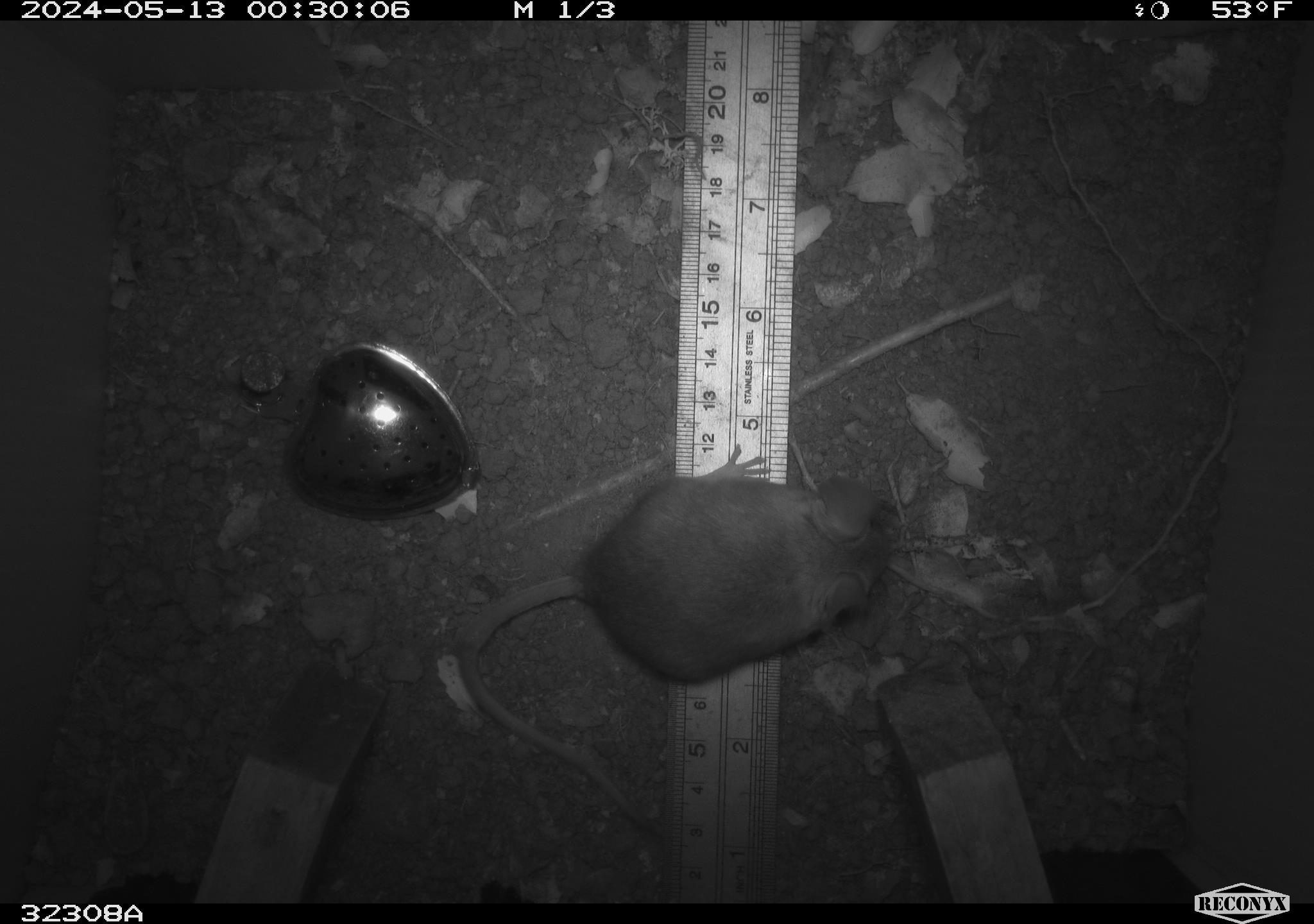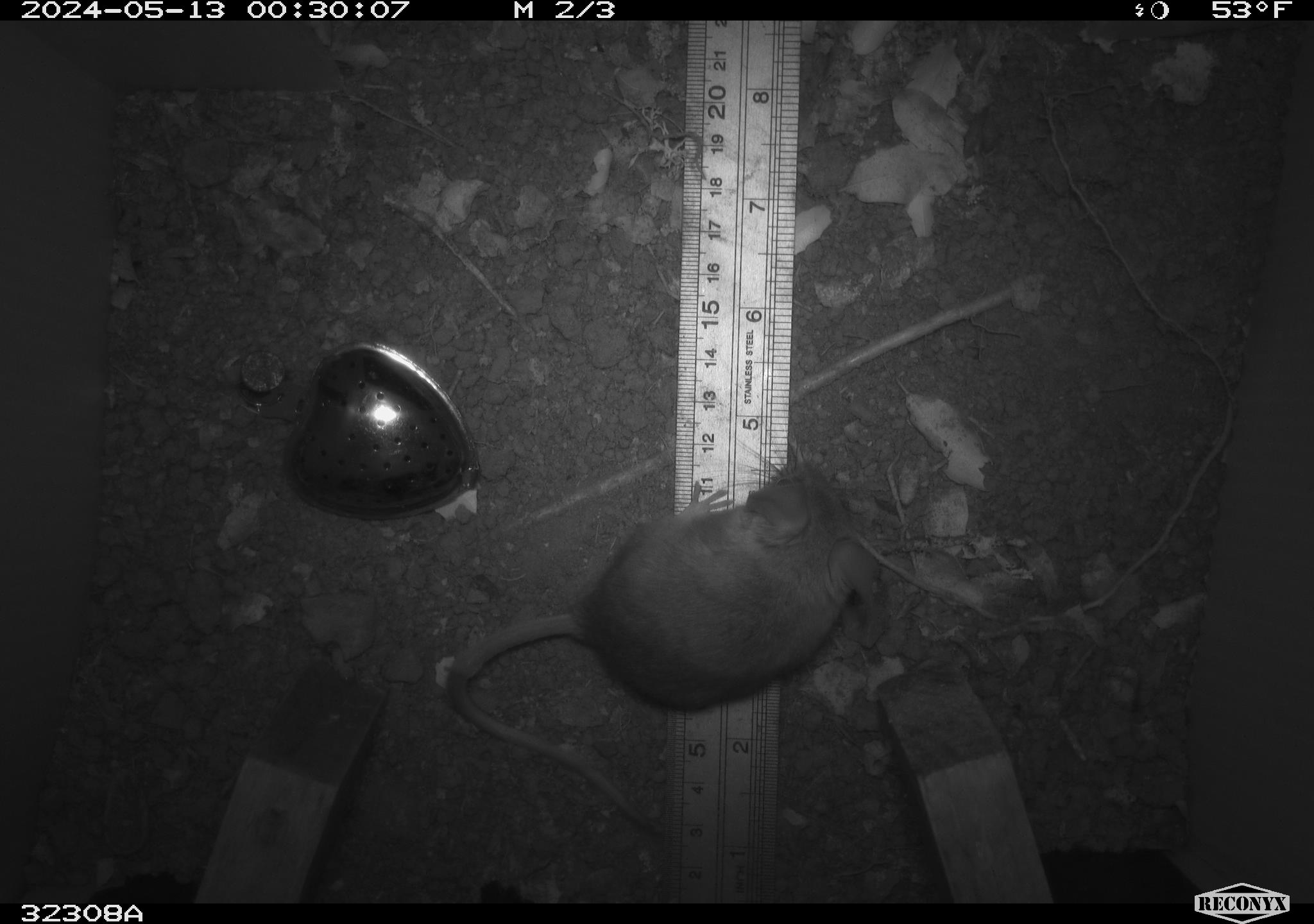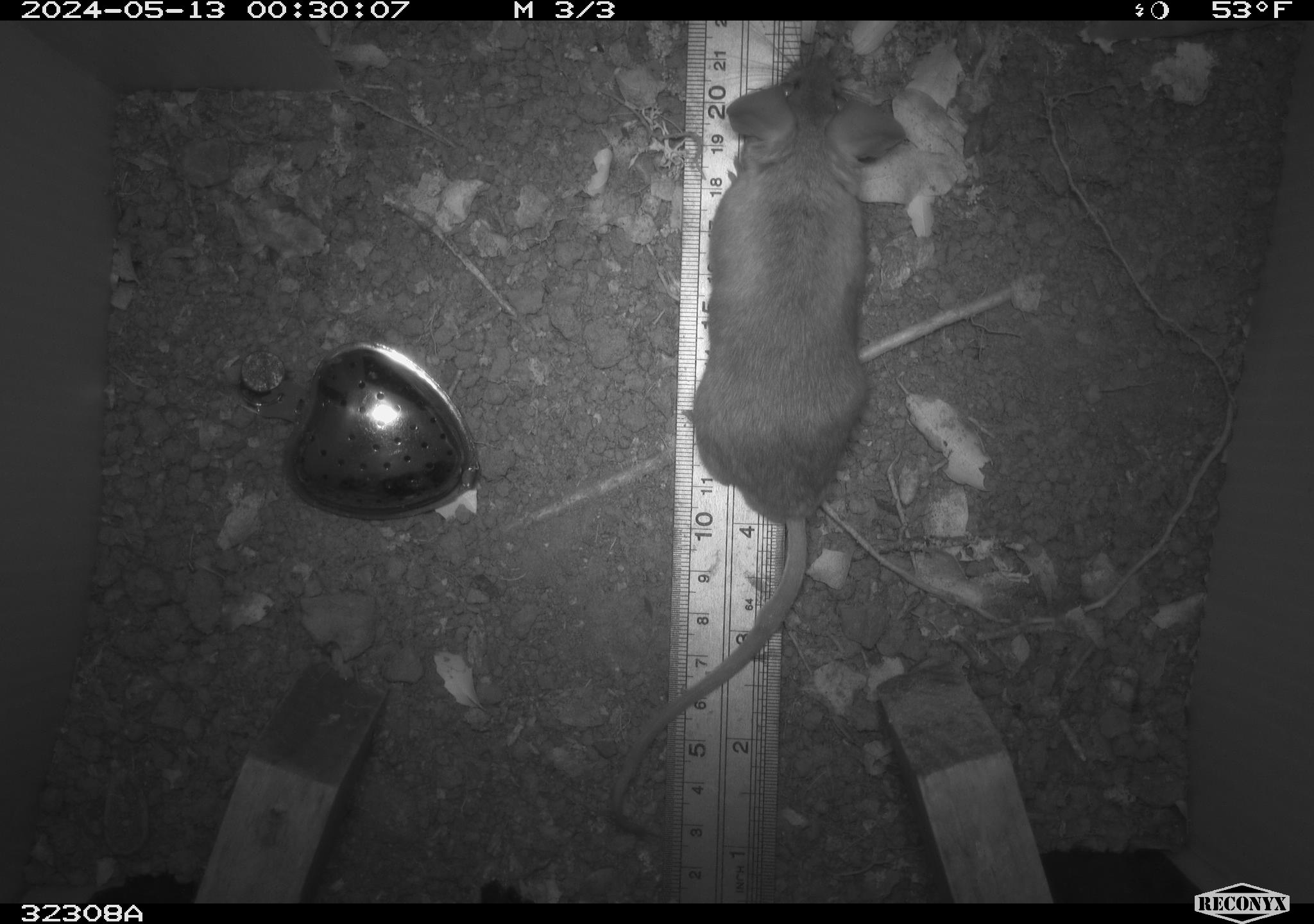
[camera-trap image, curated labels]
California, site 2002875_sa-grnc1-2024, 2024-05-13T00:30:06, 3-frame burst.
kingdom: Animalia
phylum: Chordata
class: Mammalia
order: Rodentia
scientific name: Rodentia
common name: rodent